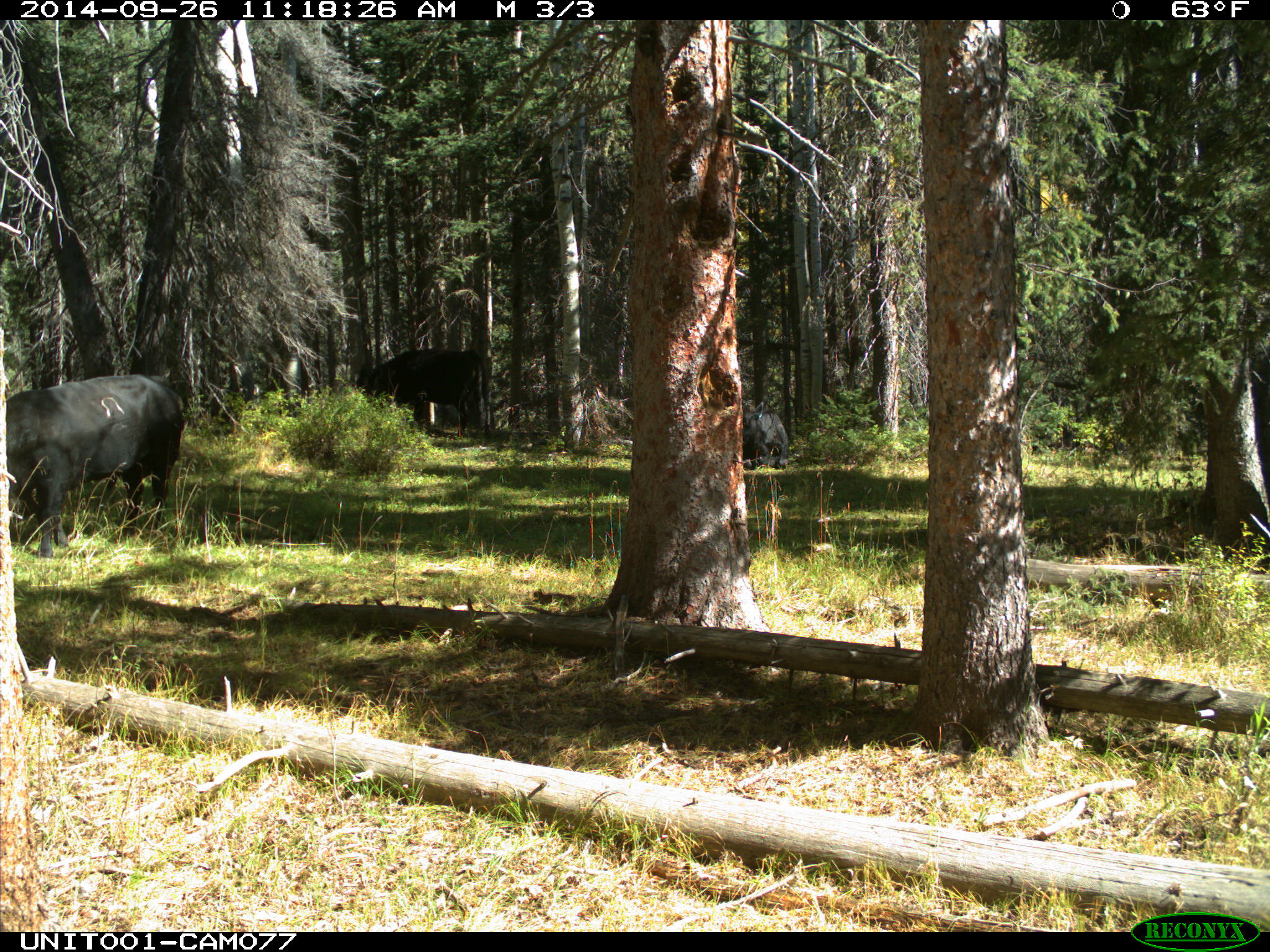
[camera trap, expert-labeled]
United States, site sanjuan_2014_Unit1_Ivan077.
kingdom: Animalia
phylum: Chordata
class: Mammalia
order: Artiodactyla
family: Bovidae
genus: Bos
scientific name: Bos taurus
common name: domestic cow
Bos taurus (domestic cow).